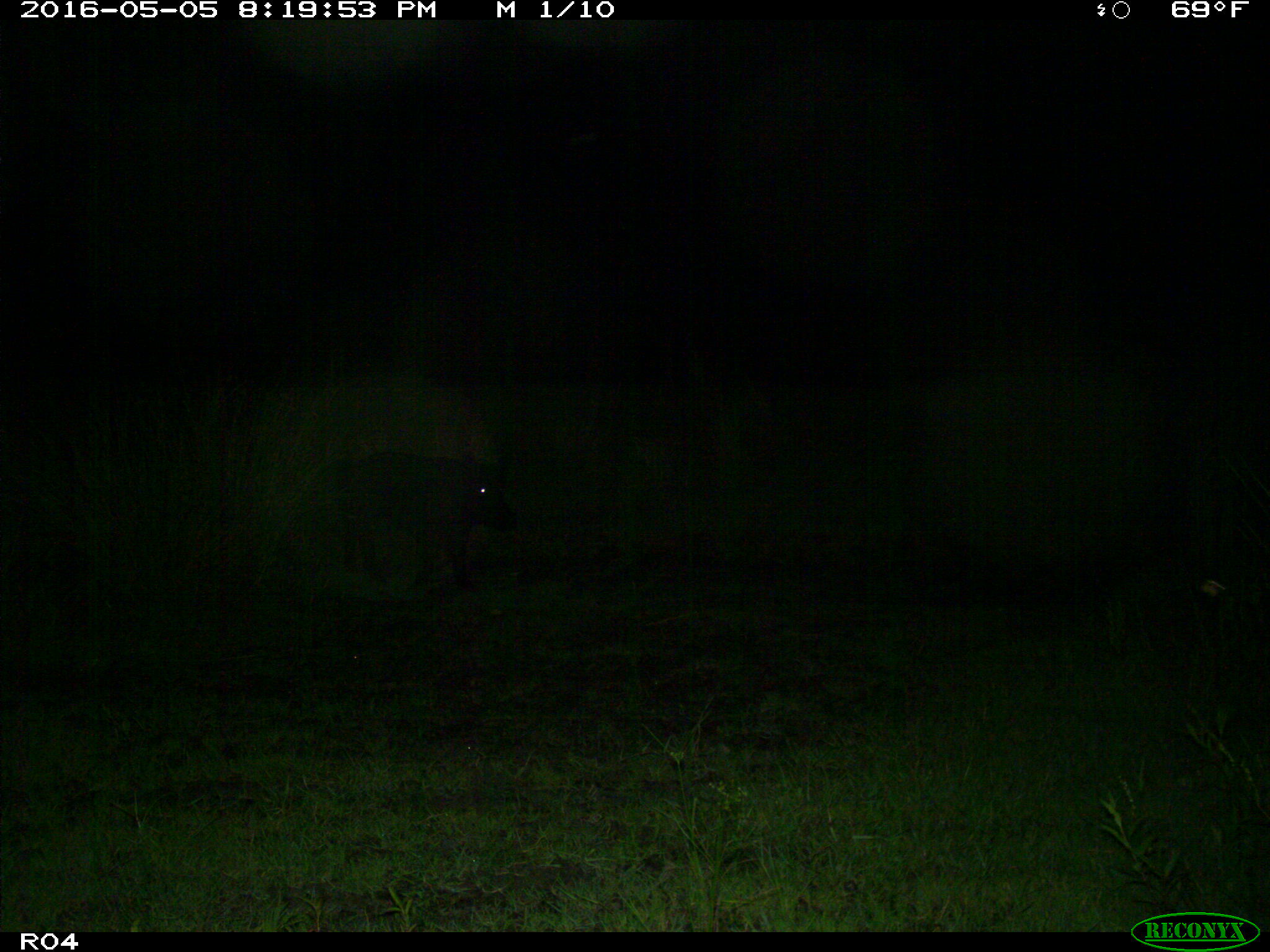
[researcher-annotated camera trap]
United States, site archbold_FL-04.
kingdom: Animalia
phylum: Chordata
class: Mammalia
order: Artiodactyla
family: Suidae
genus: Sus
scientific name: Sus scrofa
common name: wild boar